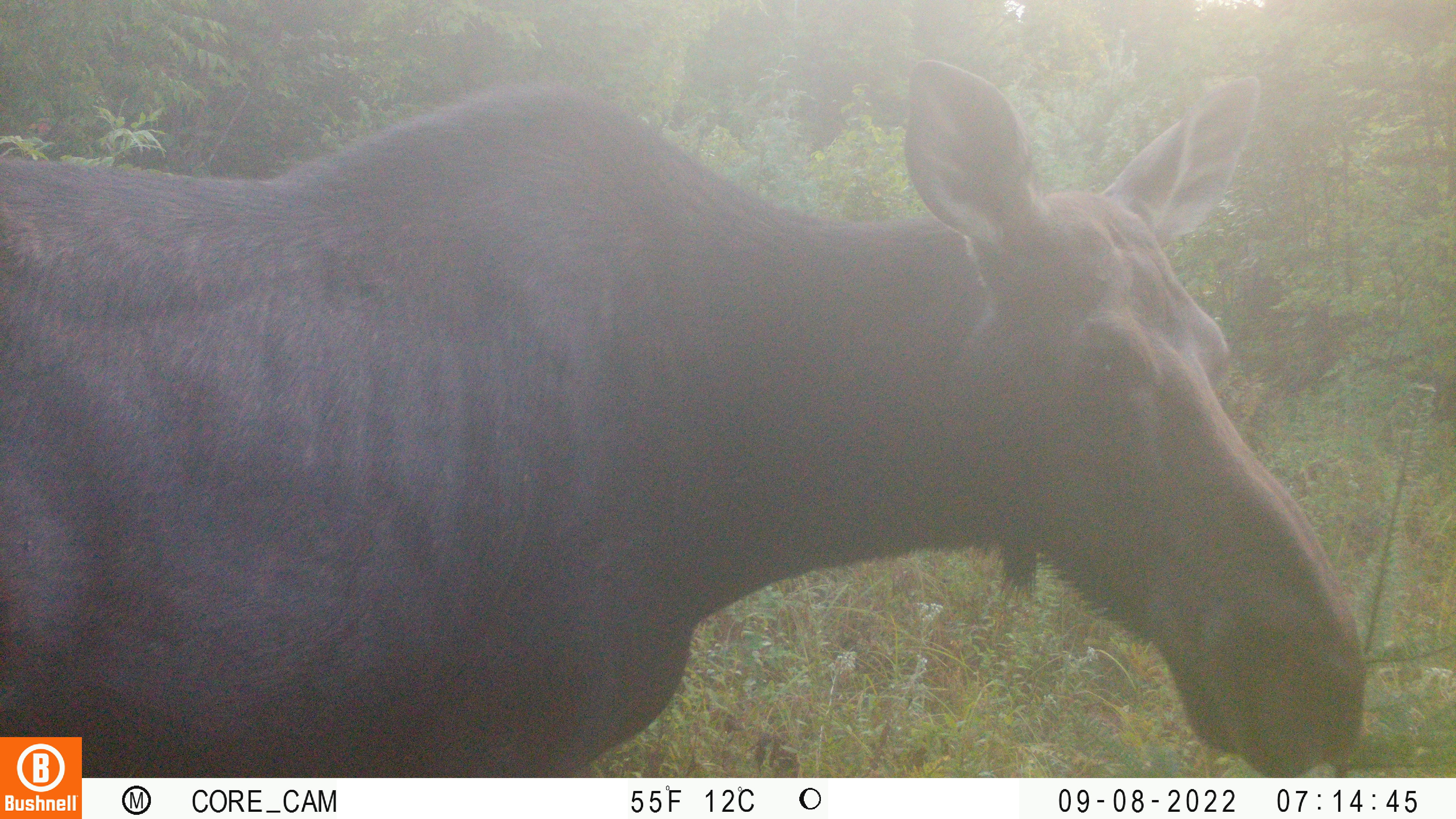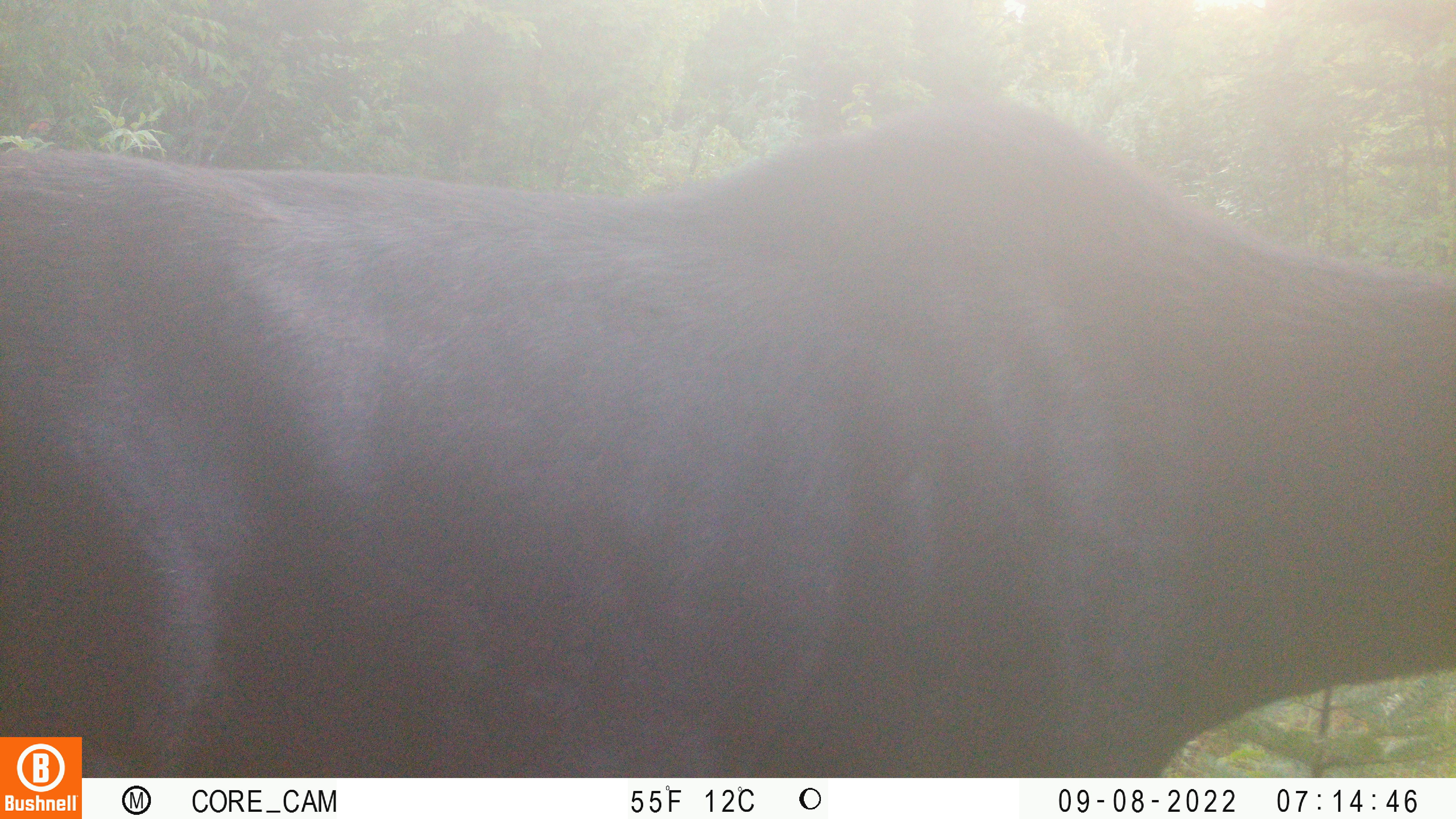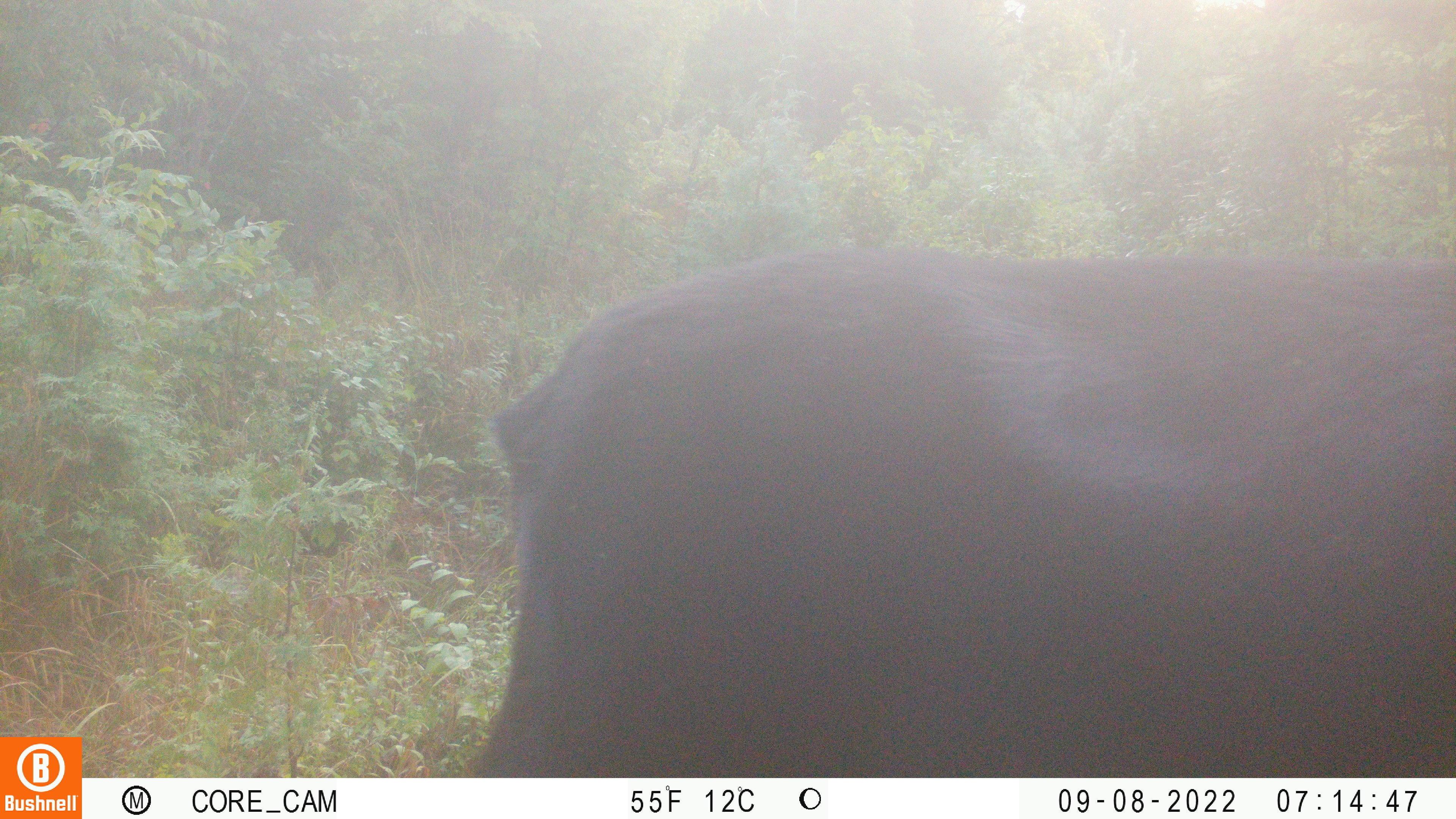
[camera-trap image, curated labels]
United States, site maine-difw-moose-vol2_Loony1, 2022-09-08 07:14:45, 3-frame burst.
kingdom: Animalia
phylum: Chordata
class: Mammalia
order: Artiodactyla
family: Cervidae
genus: Alces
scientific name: Alces alces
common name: moose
Moose (Alces alces).